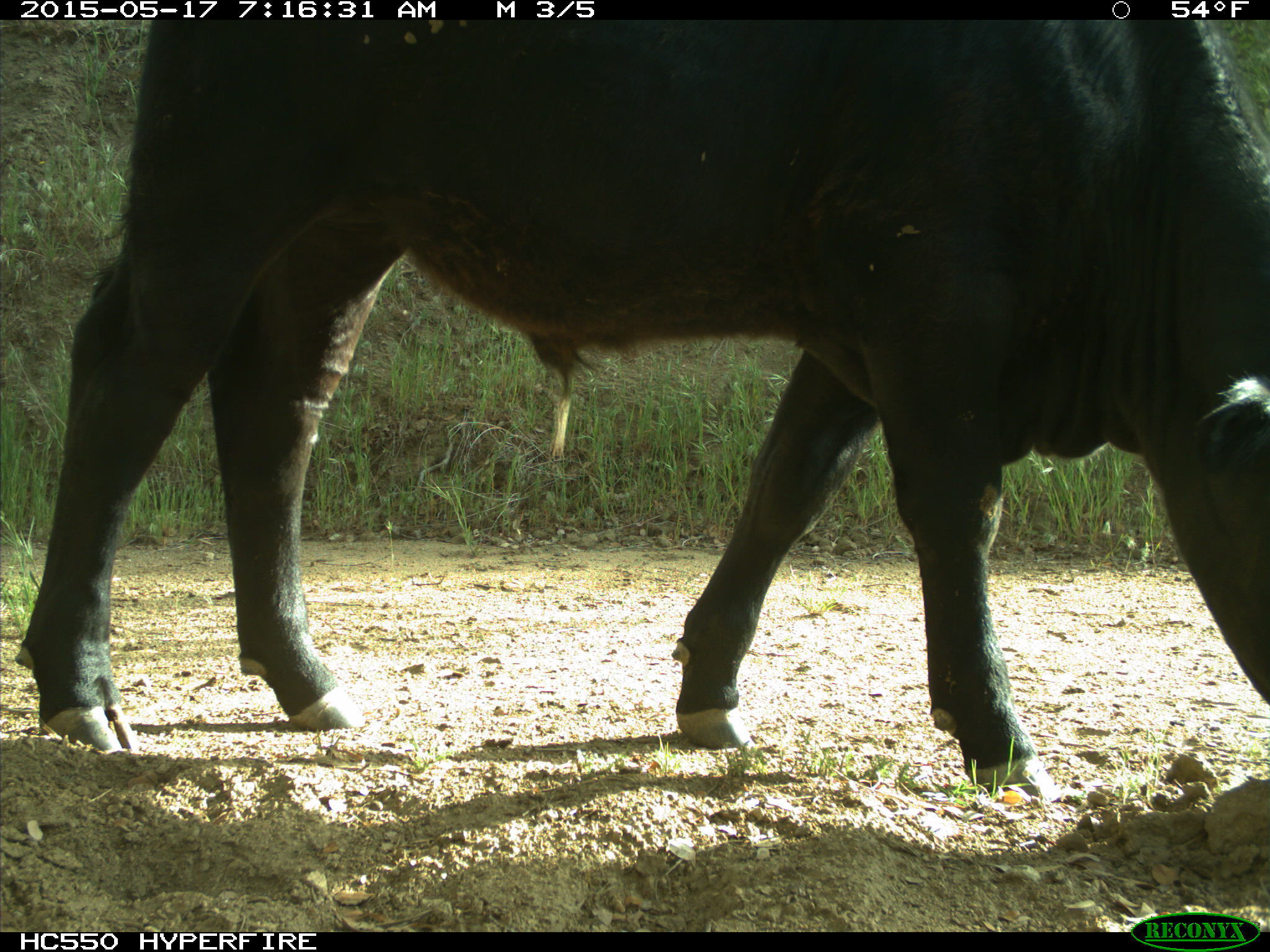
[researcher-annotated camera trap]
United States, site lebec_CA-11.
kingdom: Animalia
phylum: Chordata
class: Mammalia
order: Artiodactyla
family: Bovidae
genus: Bos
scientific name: Bos taurus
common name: domestic cow